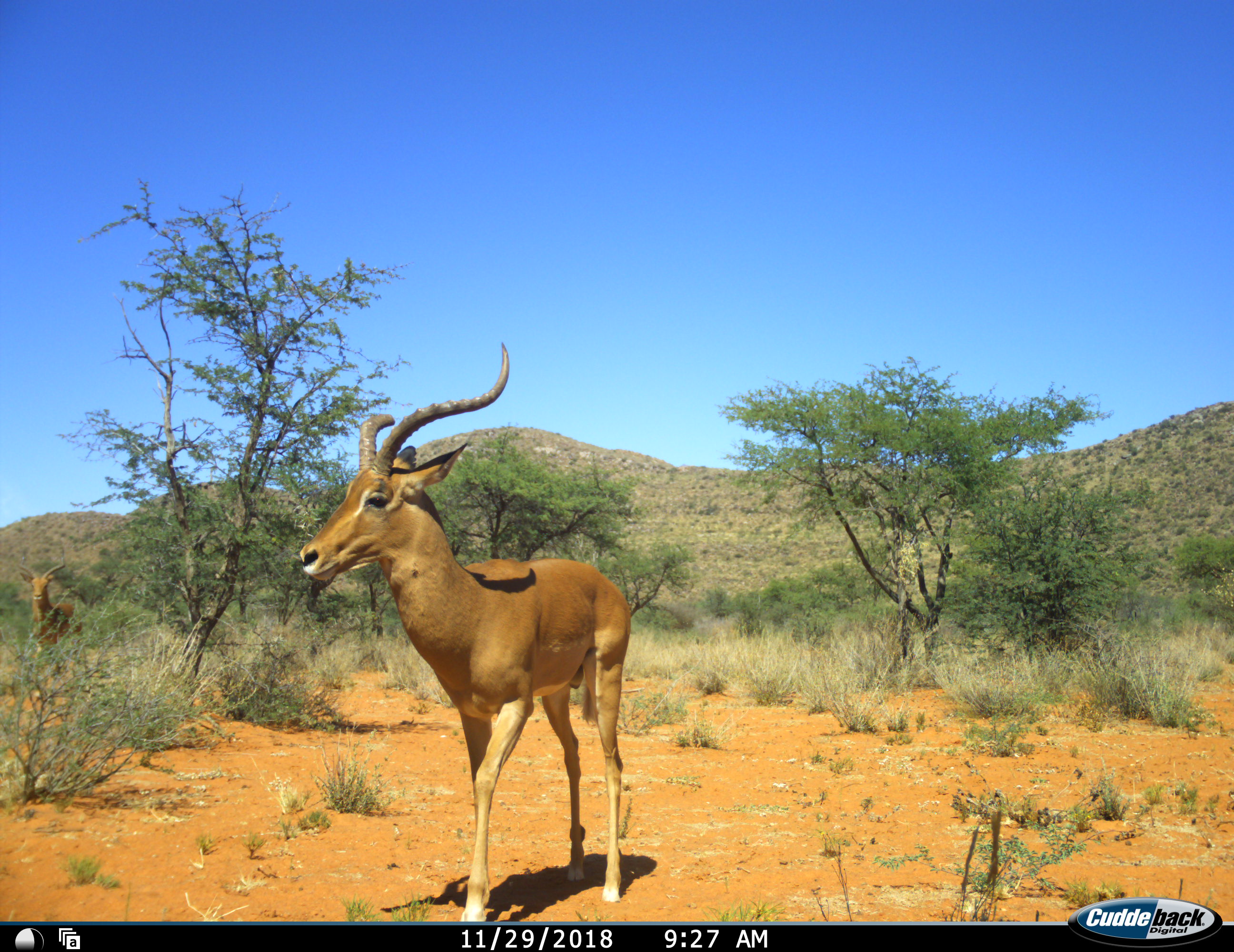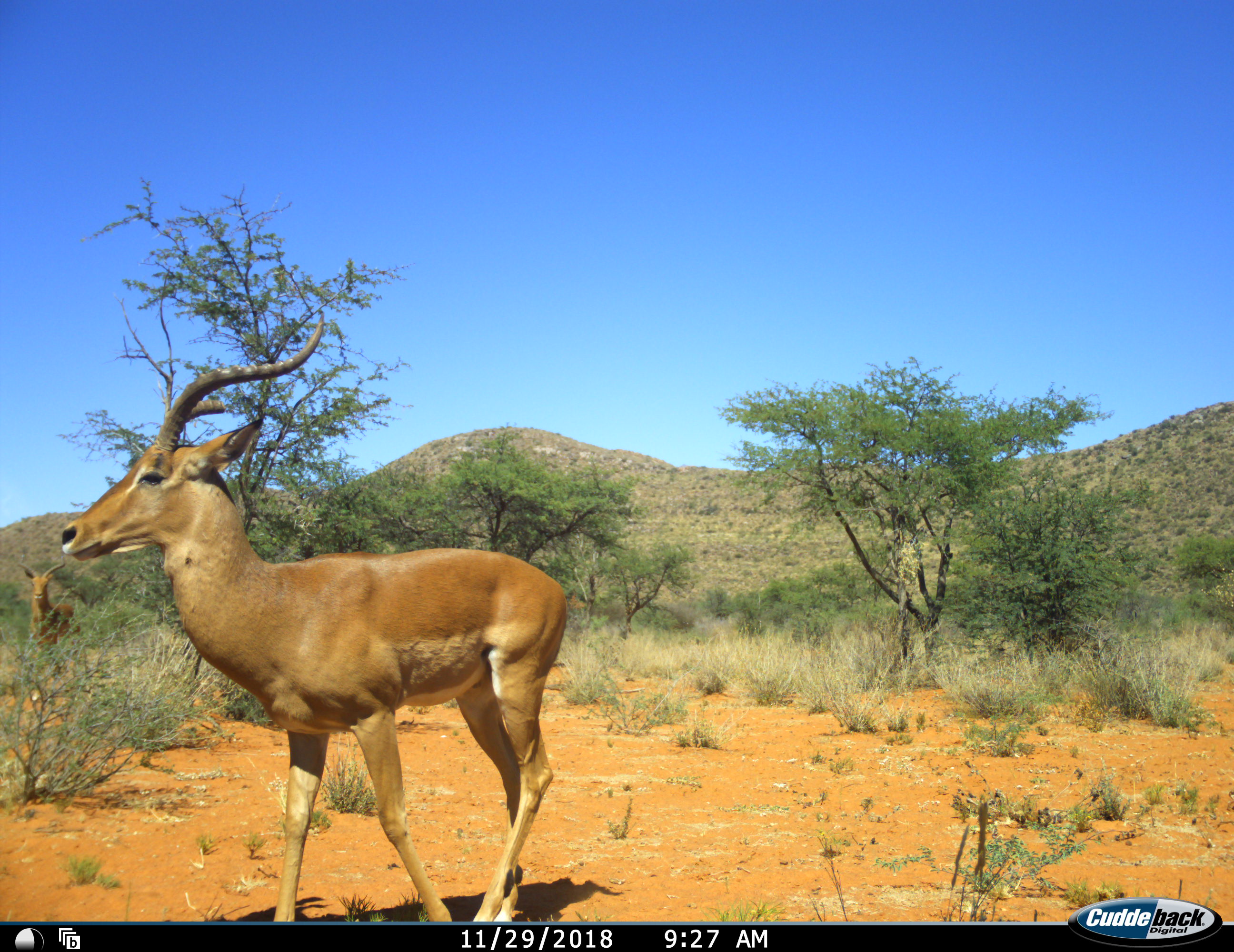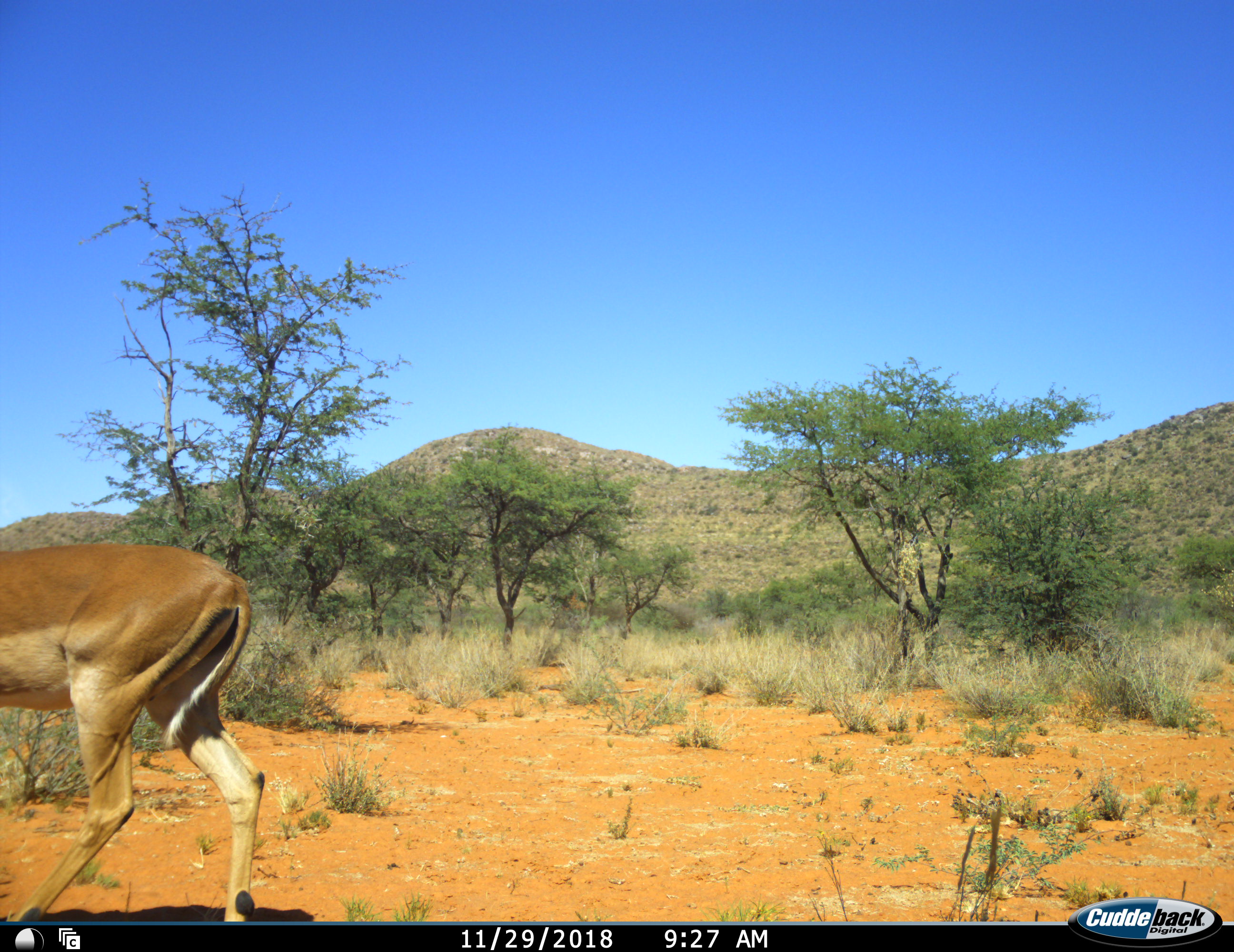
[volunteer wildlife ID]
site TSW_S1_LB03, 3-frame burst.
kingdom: Animalia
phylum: Chordata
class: Mammalia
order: Artiodactyla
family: Bovidae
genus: Aepyceros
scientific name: Aepyceros melampus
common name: impala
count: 2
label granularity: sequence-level